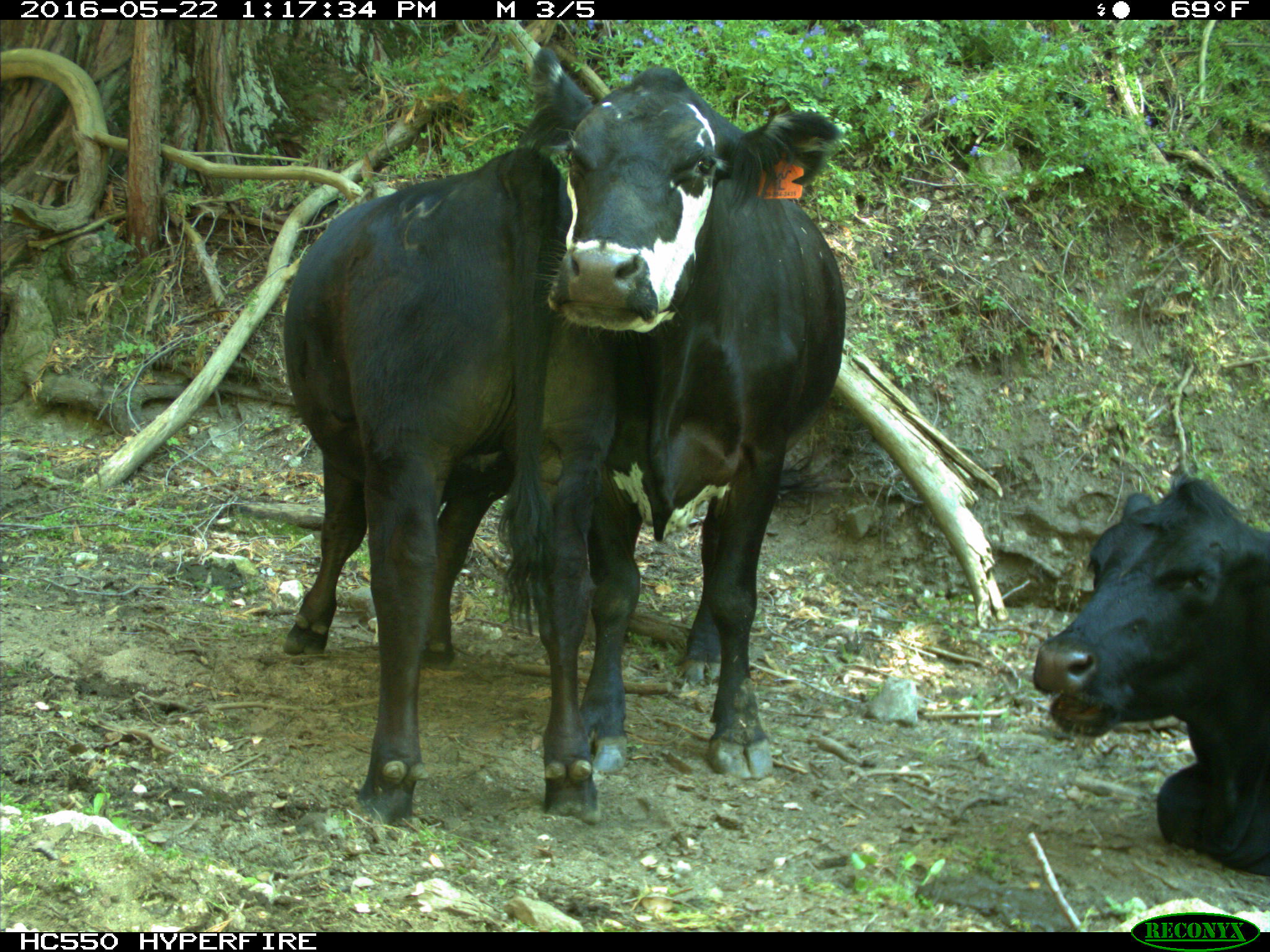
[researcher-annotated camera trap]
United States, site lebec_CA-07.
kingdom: Animalia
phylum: Chordata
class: Mammalia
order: Artiodactyla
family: Bovidae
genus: Bos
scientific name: Bos taurus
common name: domestic cow